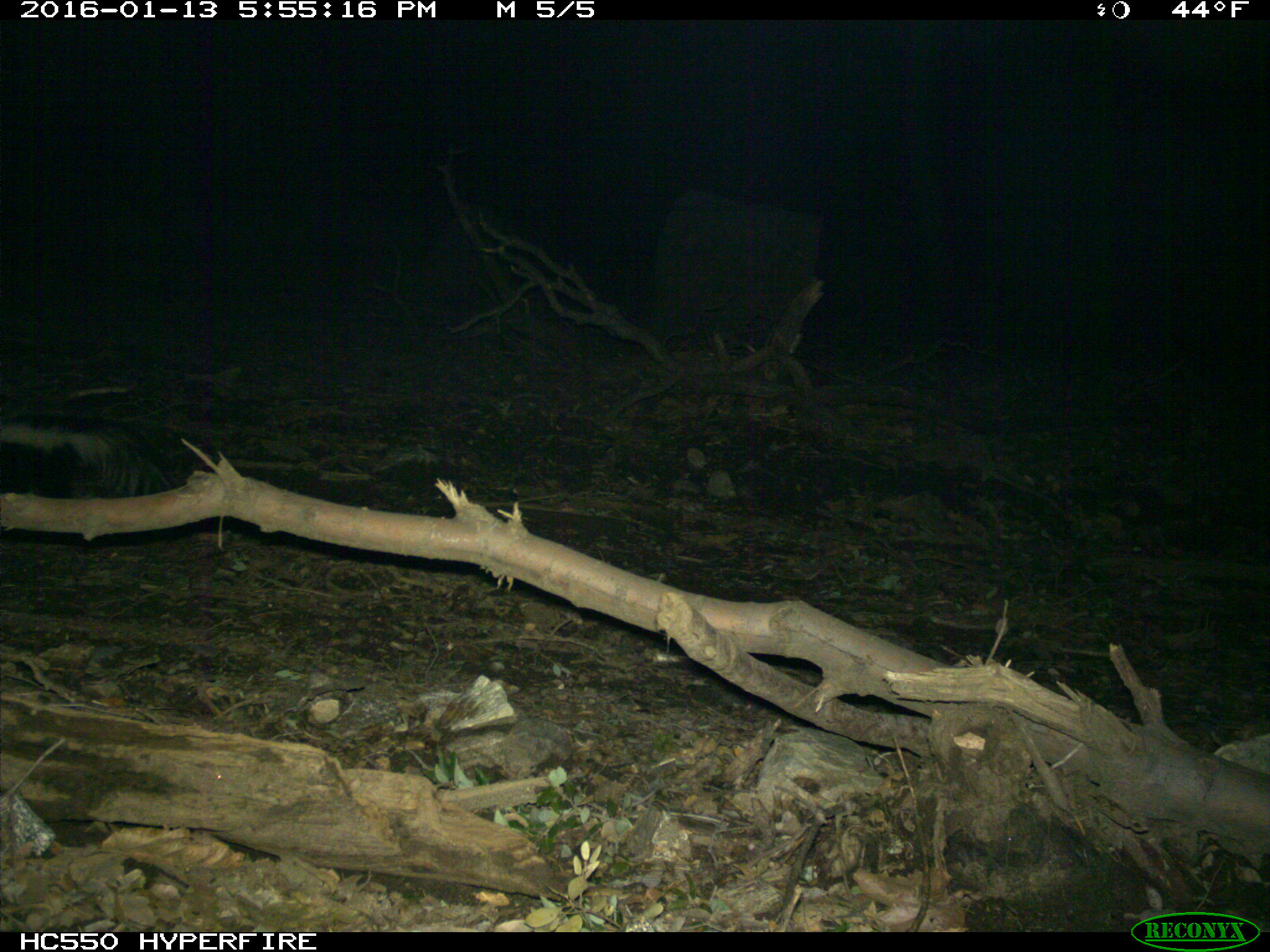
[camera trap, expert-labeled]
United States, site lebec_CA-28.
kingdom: Animalia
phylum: Chordata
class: Mammalia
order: Carnivora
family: Mephitidae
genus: Mephitis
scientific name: Mephitis mephitis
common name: striped skunk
Mephitis mephitis (striped skunk).